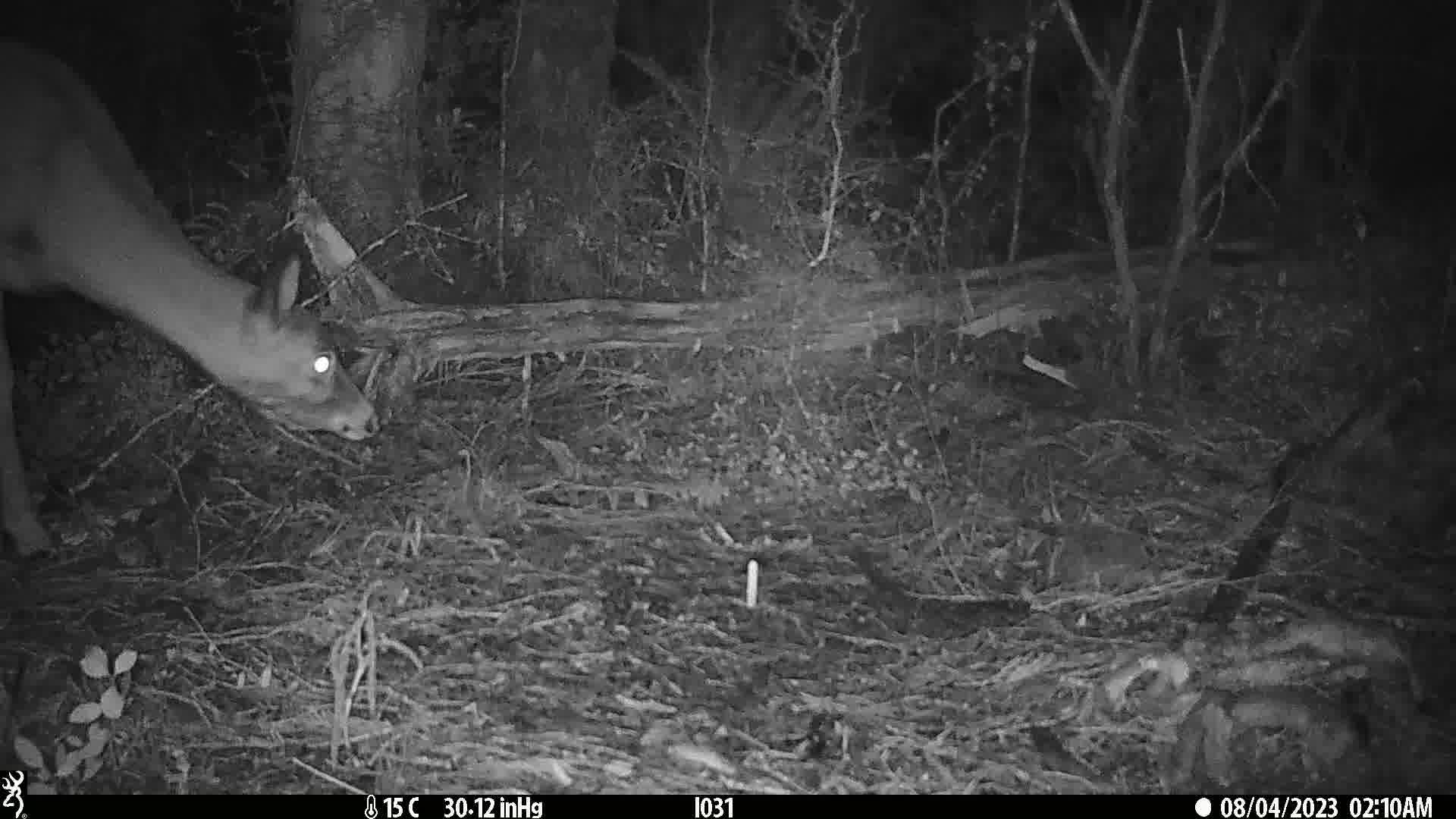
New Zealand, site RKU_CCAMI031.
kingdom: Animalia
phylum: Chordata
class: Mammalia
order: Artiodactyla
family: Cervidae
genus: Odocoileus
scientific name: Odocoileus virginianus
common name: white-tailed deer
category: white tailed deer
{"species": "white tailed deer (white-tailed deer) (Odocoileus virginianus)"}